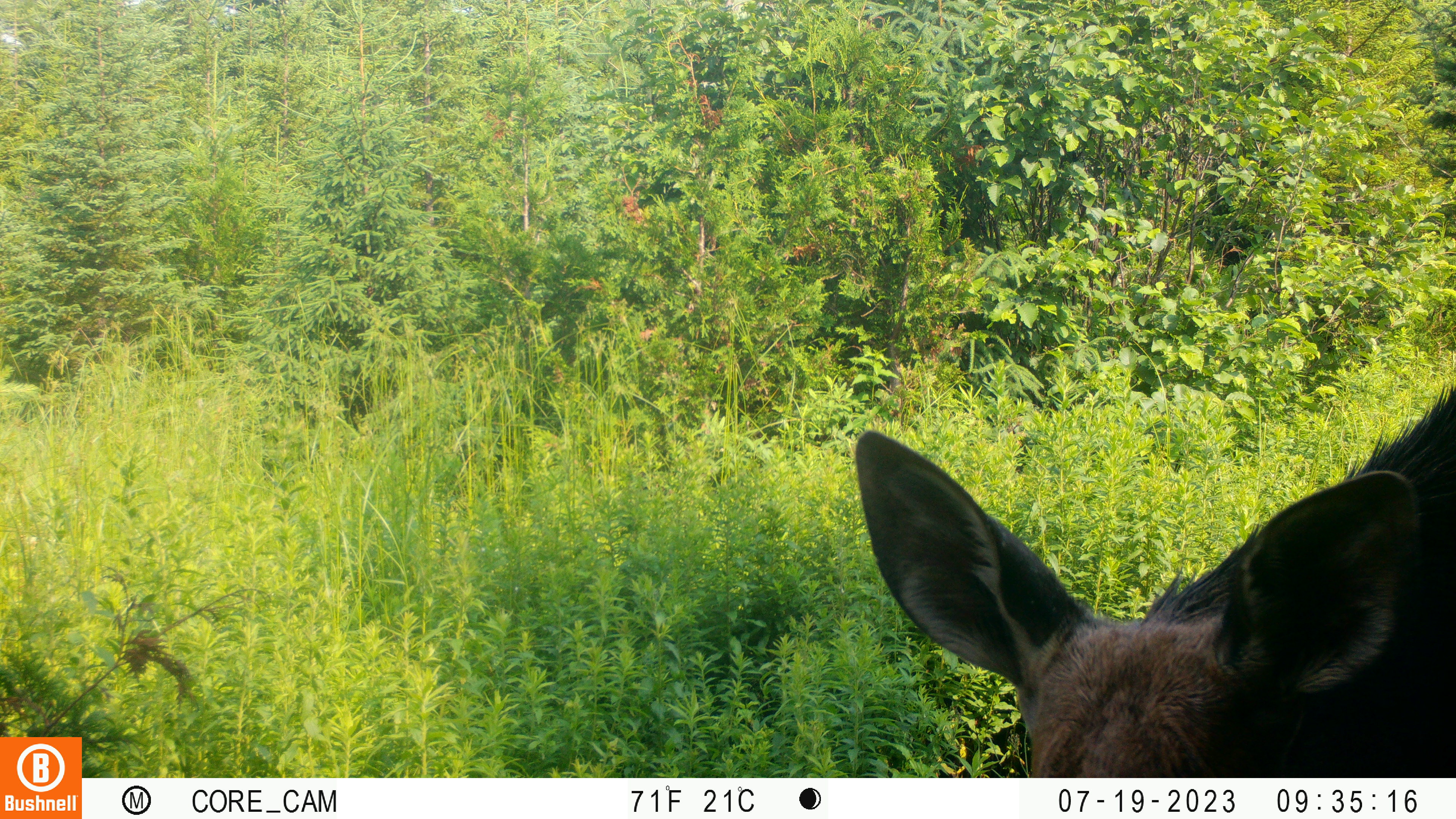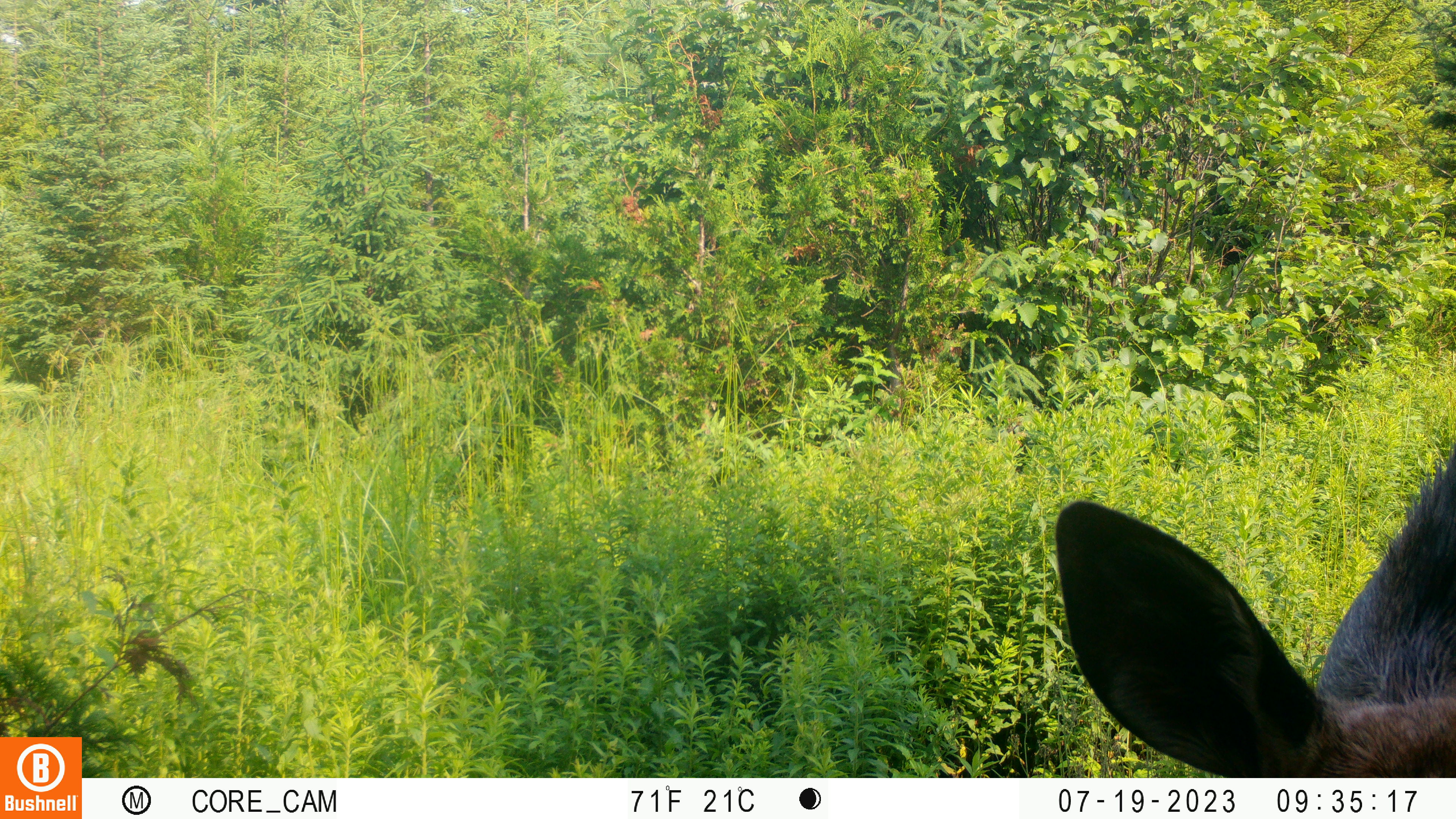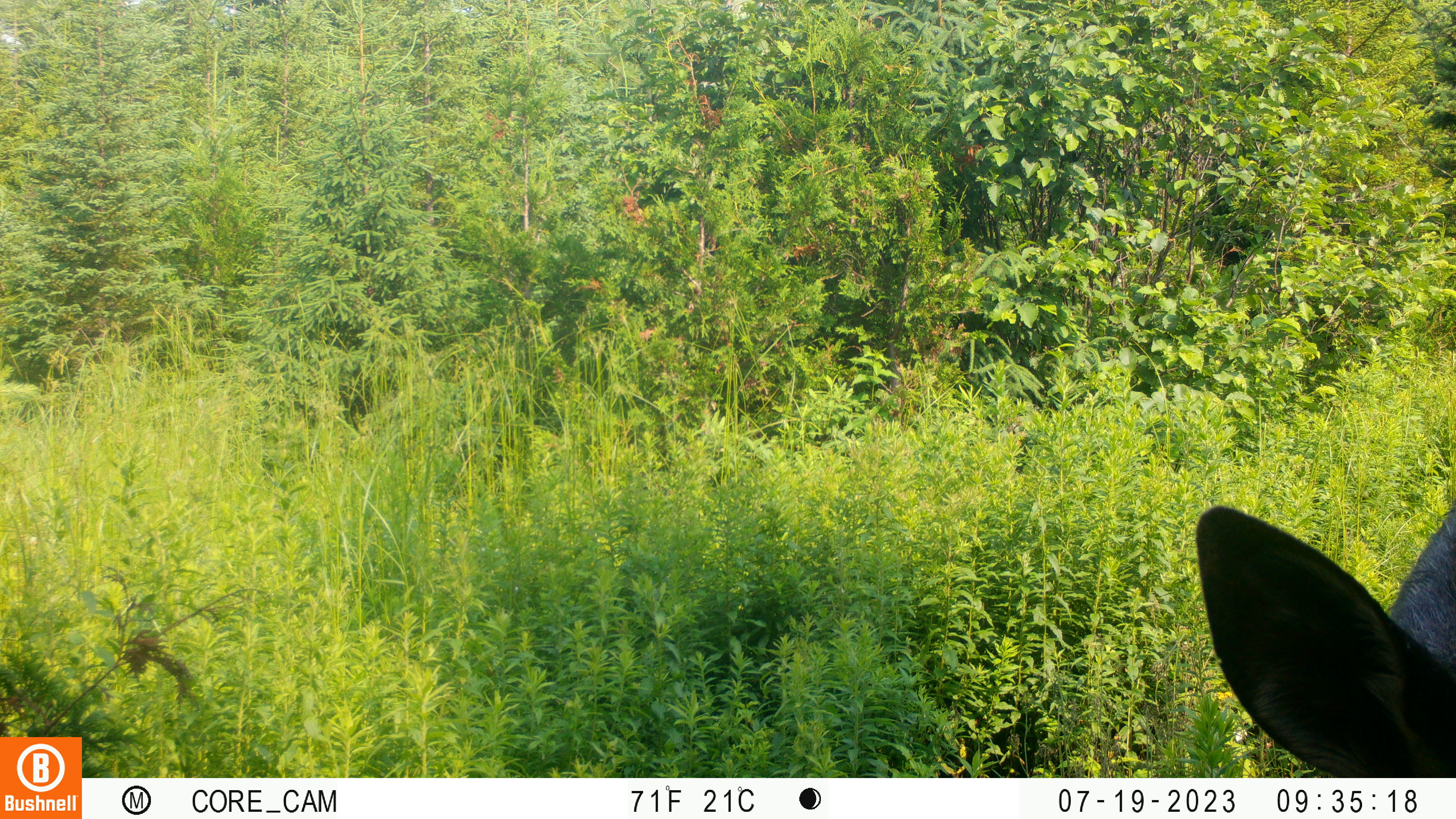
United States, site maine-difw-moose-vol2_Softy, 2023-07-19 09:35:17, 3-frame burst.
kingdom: Animalia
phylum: Chordata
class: Mammalia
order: Artiodactyla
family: Cervidae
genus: Alces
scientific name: Alces alces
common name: moose